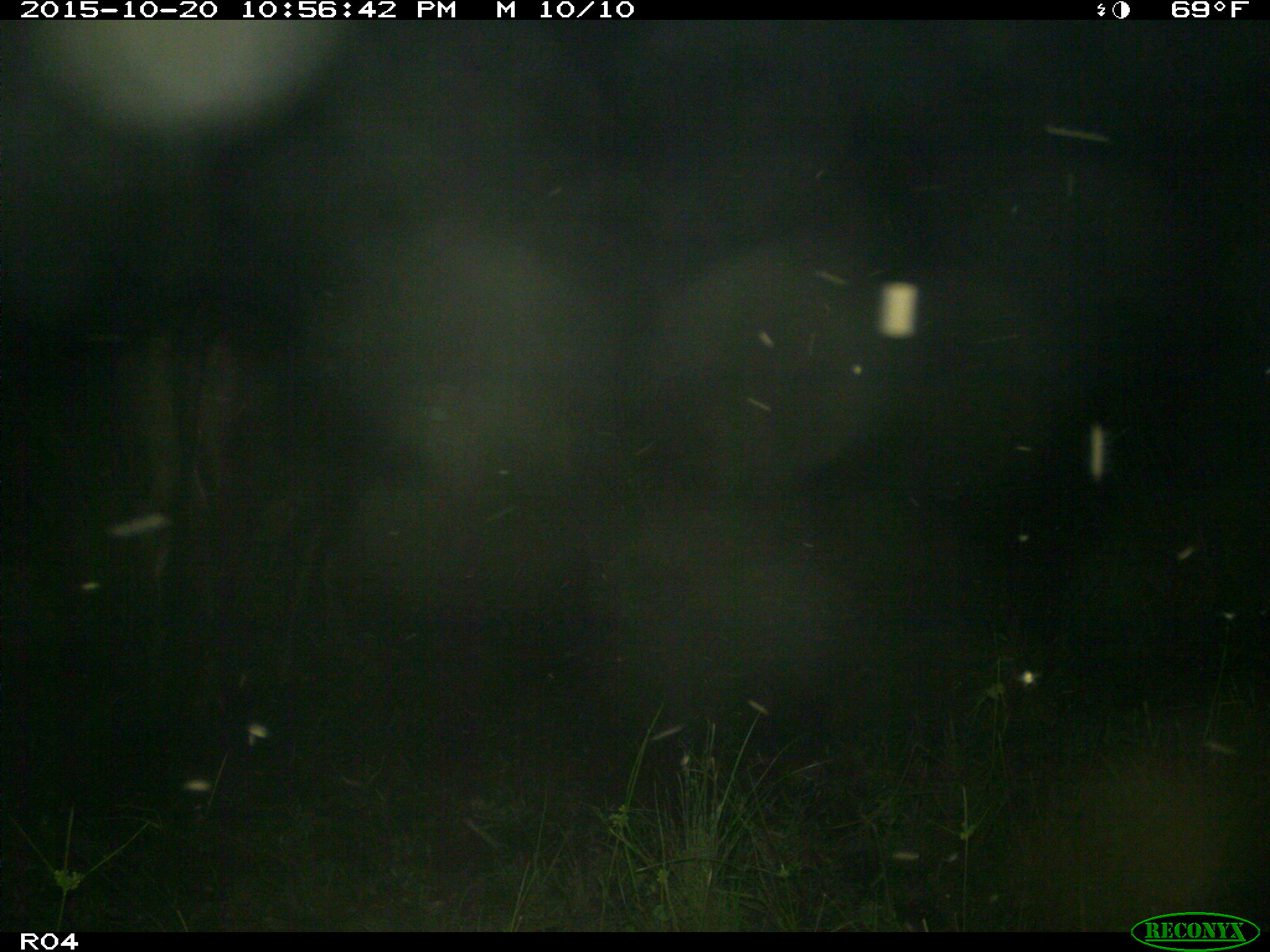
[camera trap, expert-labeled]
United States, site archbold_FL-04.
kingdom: Animalia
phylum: Chordata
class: Mammalia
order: Artiodactyla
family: Bovidae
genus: Bos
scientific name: Bos taurus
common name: domestic cow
Bos taurus (domestic cow).